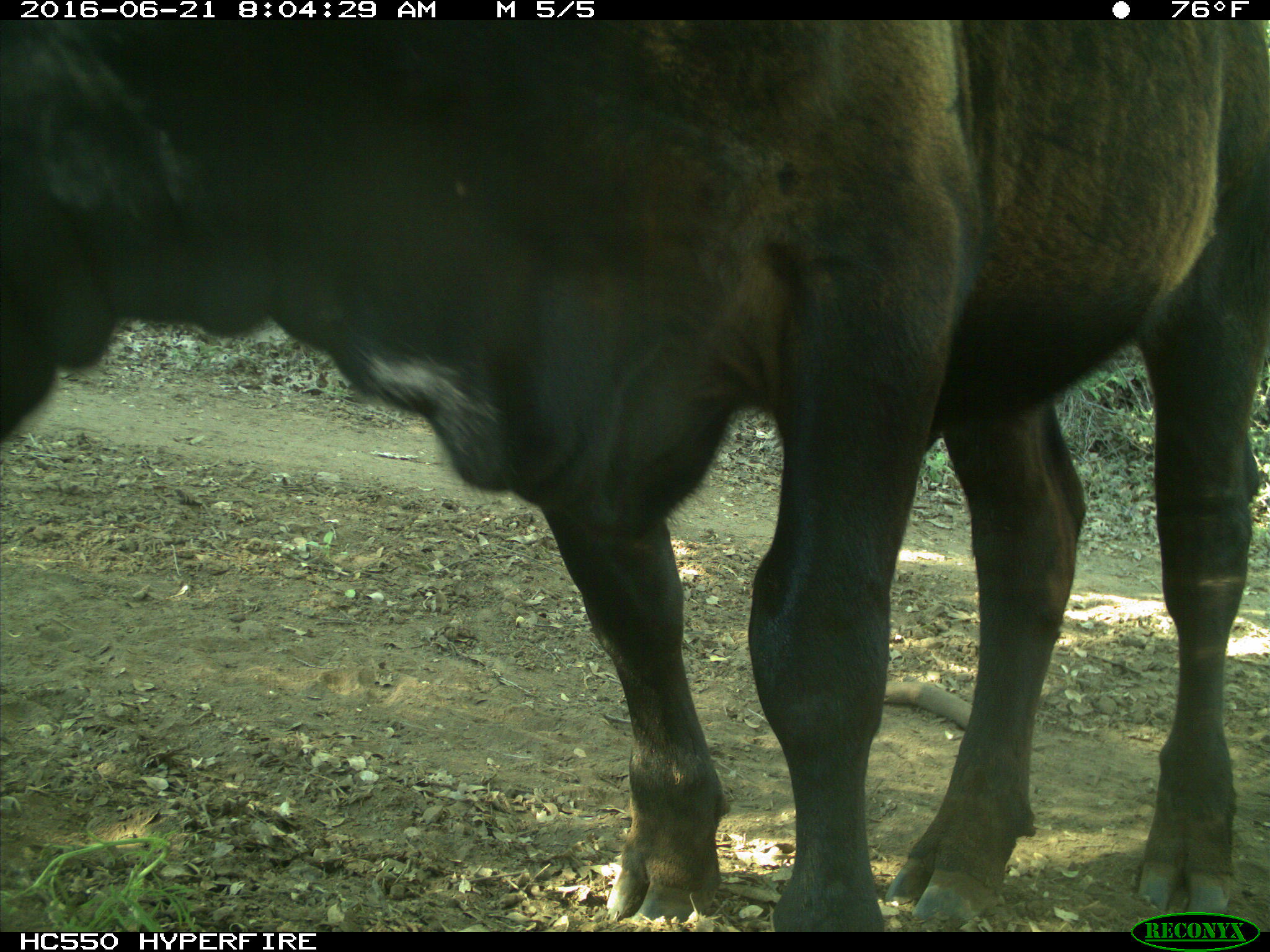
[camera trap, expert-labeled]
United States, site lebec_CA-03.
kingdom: Animalia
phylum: Chordata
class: Mammalia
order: Artiodactyla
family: Bovidae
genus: Bos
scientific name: Bos taurus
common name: domestic cow